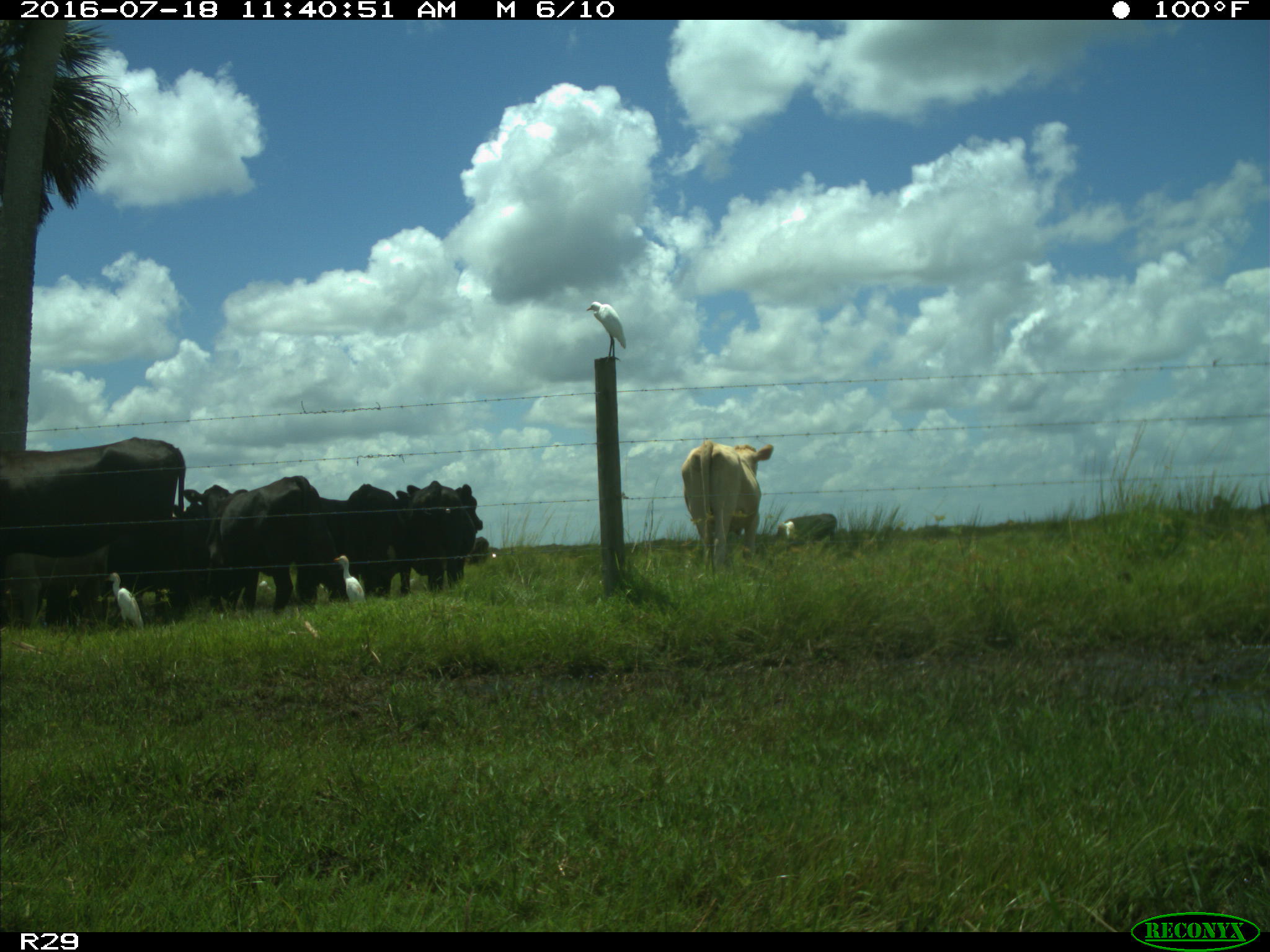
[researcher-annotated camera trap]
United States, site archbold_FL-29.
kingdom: Animalia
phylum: Chordata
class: Mammalia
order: Artiodactyla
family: Bovidae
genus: Bos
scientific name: Bos taurus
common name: domestic cow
Bos taurus (domestic cow).